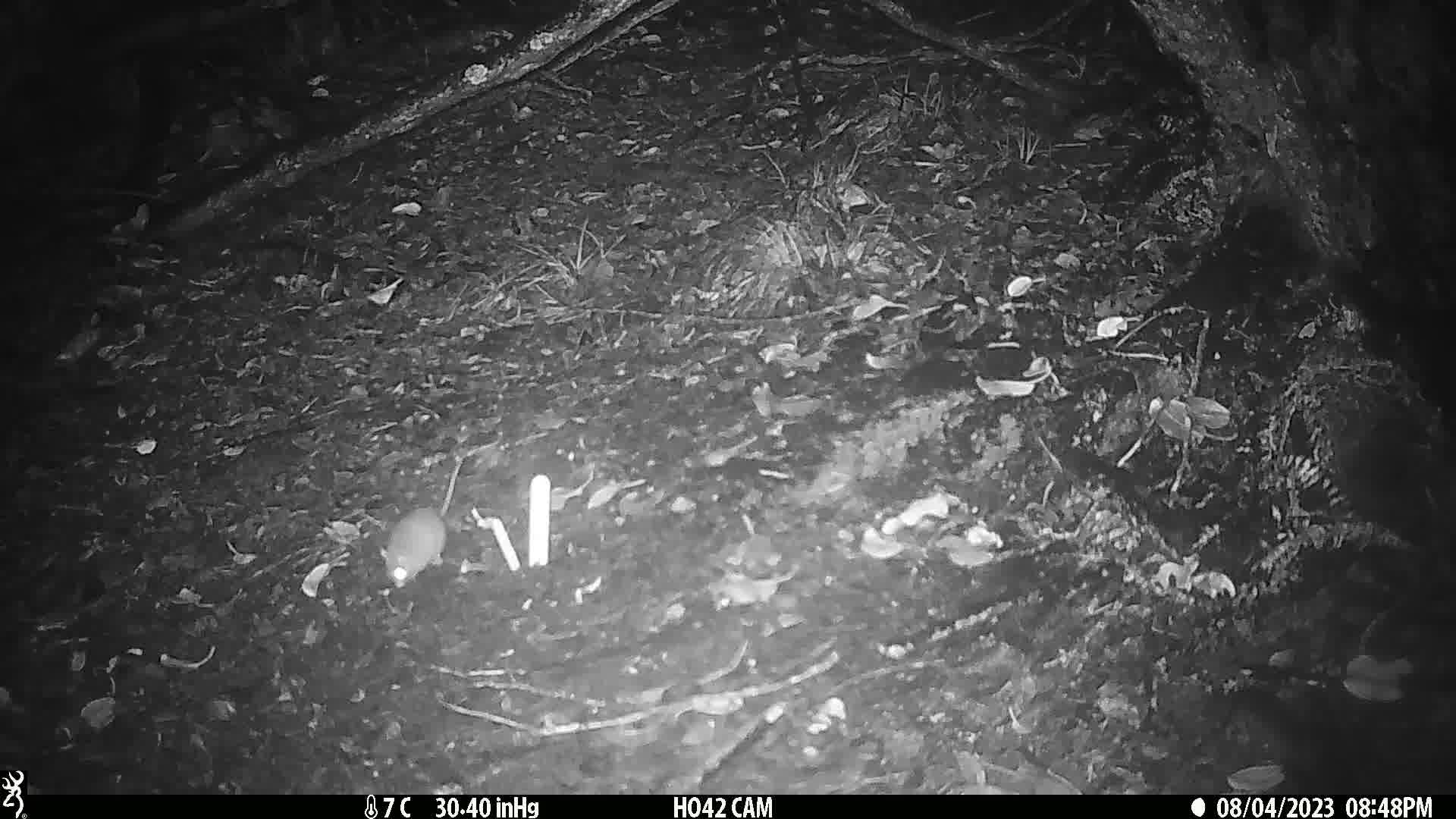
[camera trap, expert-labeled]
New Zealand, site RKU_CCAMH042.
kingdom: Animalia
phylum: Chordata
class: Mammalia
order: Rodentia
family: Muridae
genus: Rattus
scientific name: Rattus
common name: rat